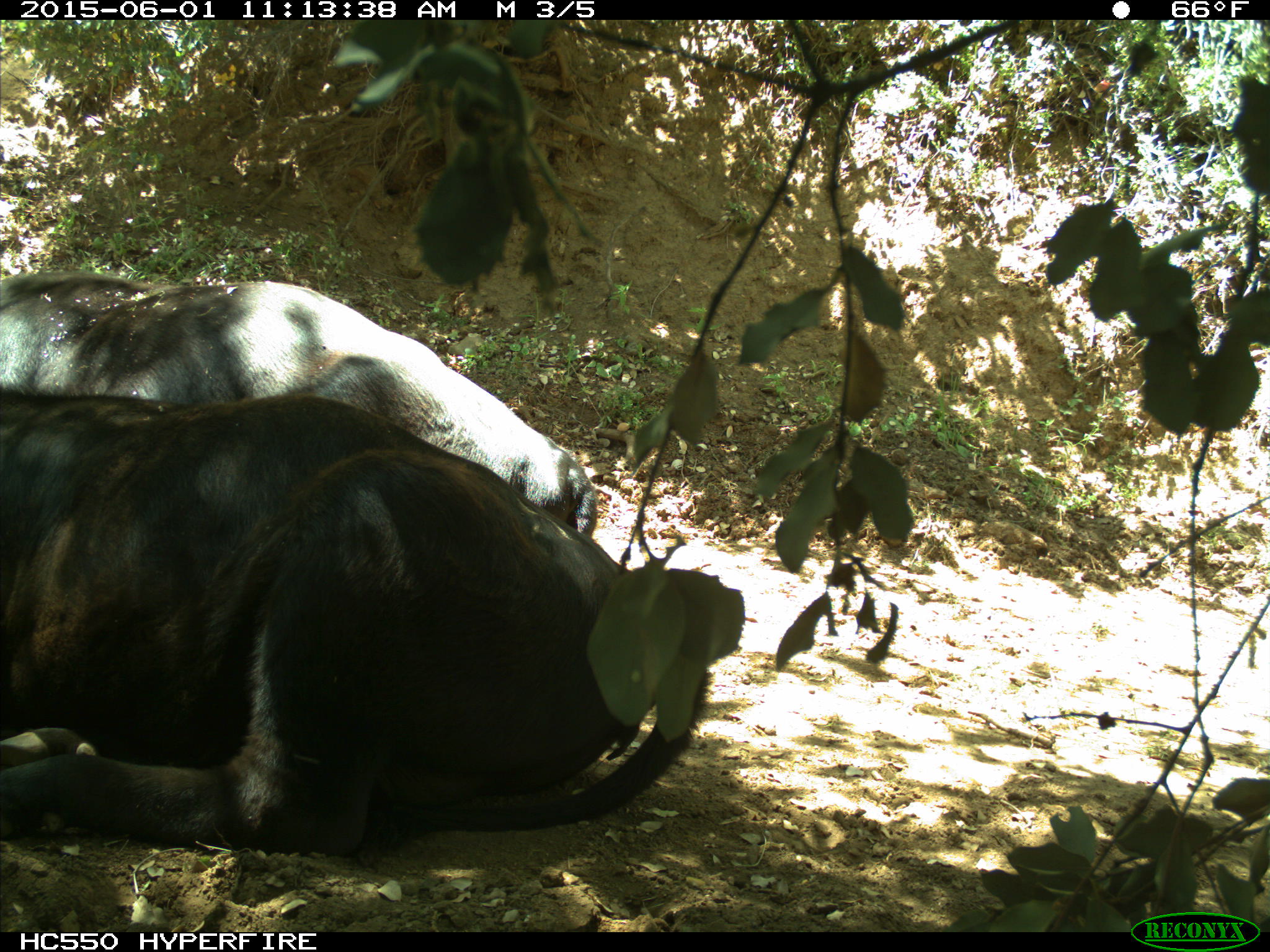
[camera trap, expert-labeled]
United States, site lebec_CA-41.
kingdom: Animalia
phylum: Chordata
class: Mammalia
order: Artiodactyla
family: Bovidae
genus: Bos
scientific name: Bos taurus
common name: domestic cow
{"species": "Bos taurus (domestic cow)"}